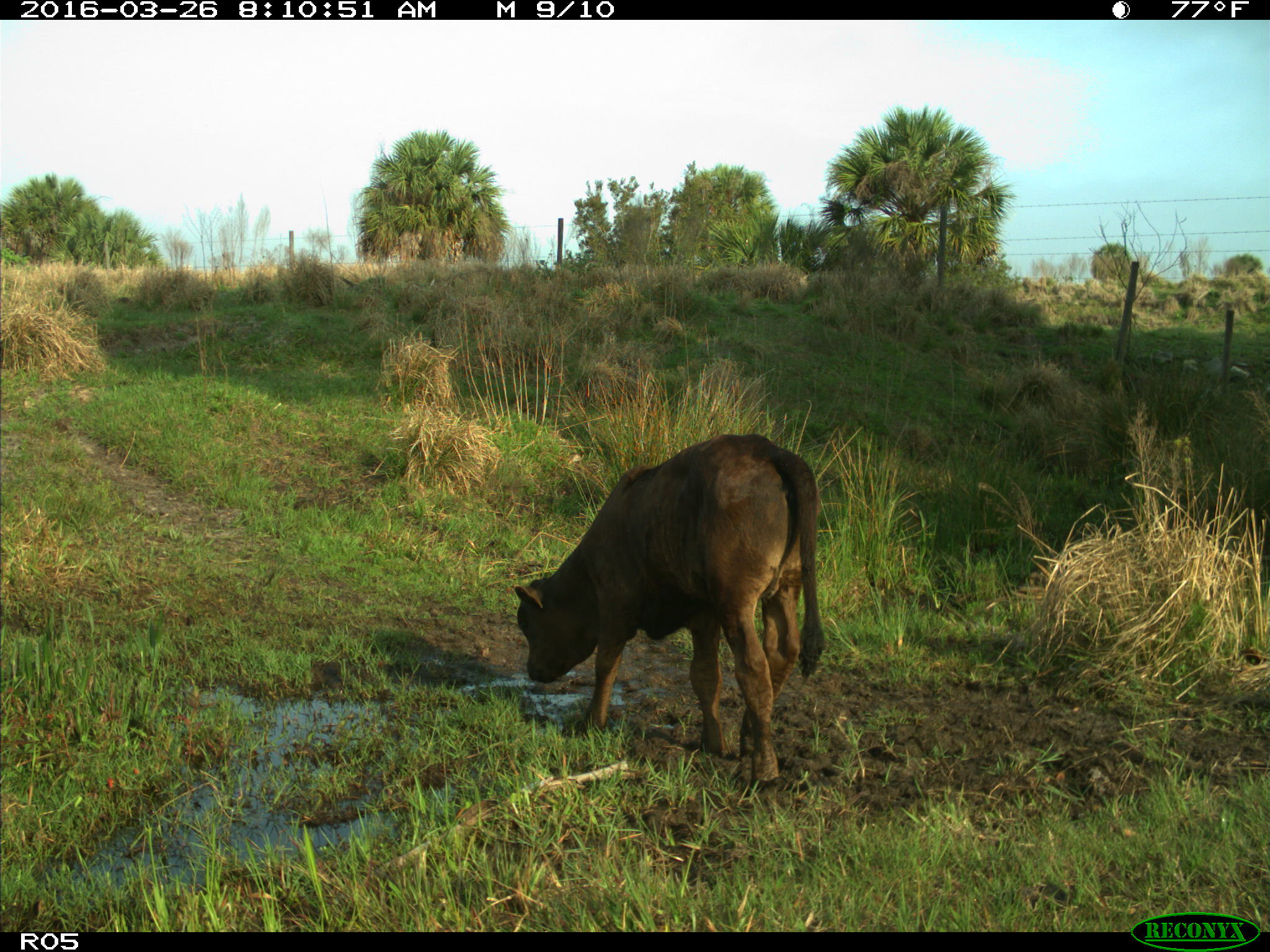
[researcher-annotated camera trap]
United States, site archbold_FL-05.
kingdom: Animalia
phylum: Chordata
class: Mammalia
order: Artiodactyla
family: Bovidae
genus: Bos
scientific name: Bos taurus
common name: domestic cow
Bos taurus (domestic cow).